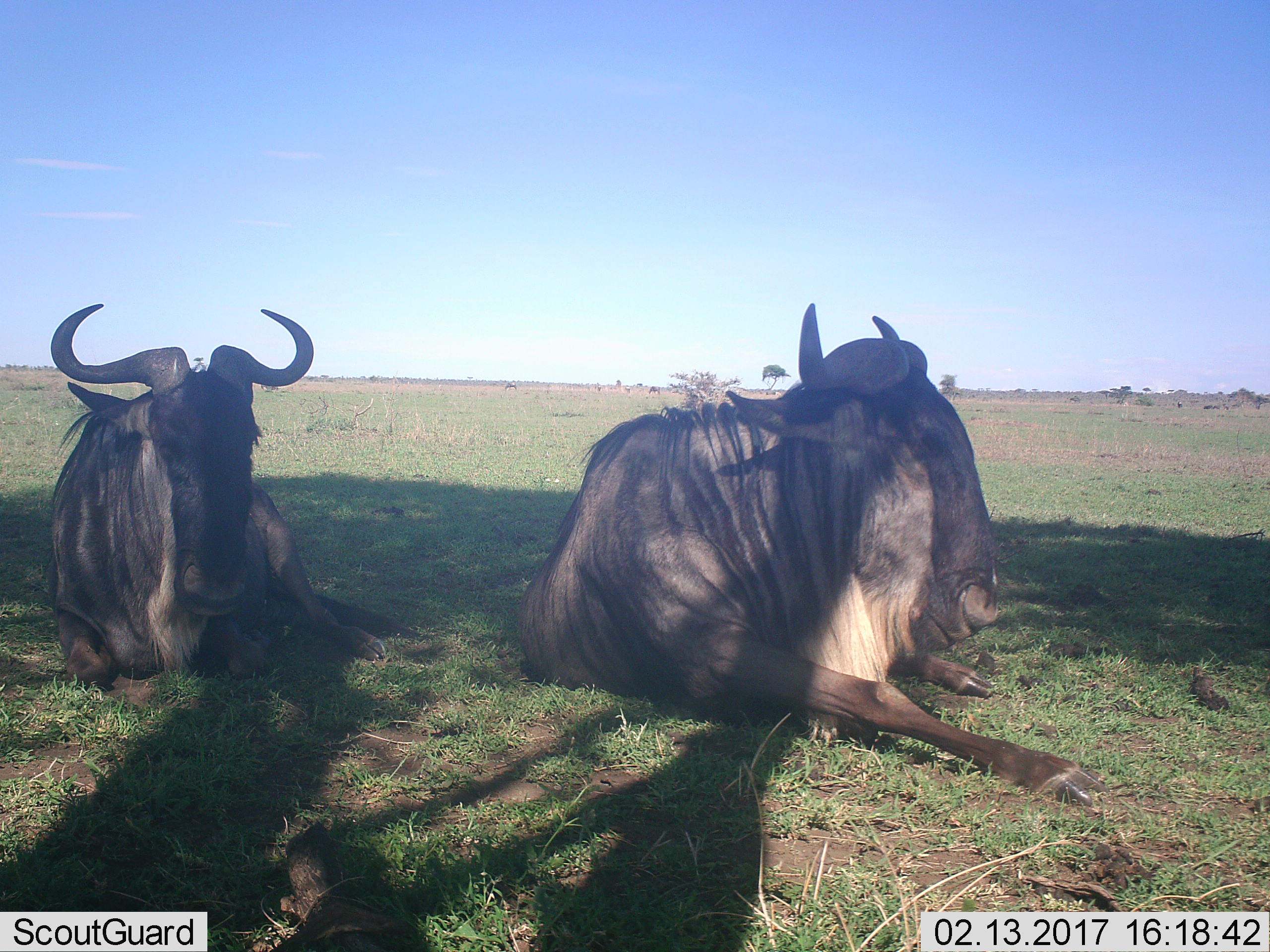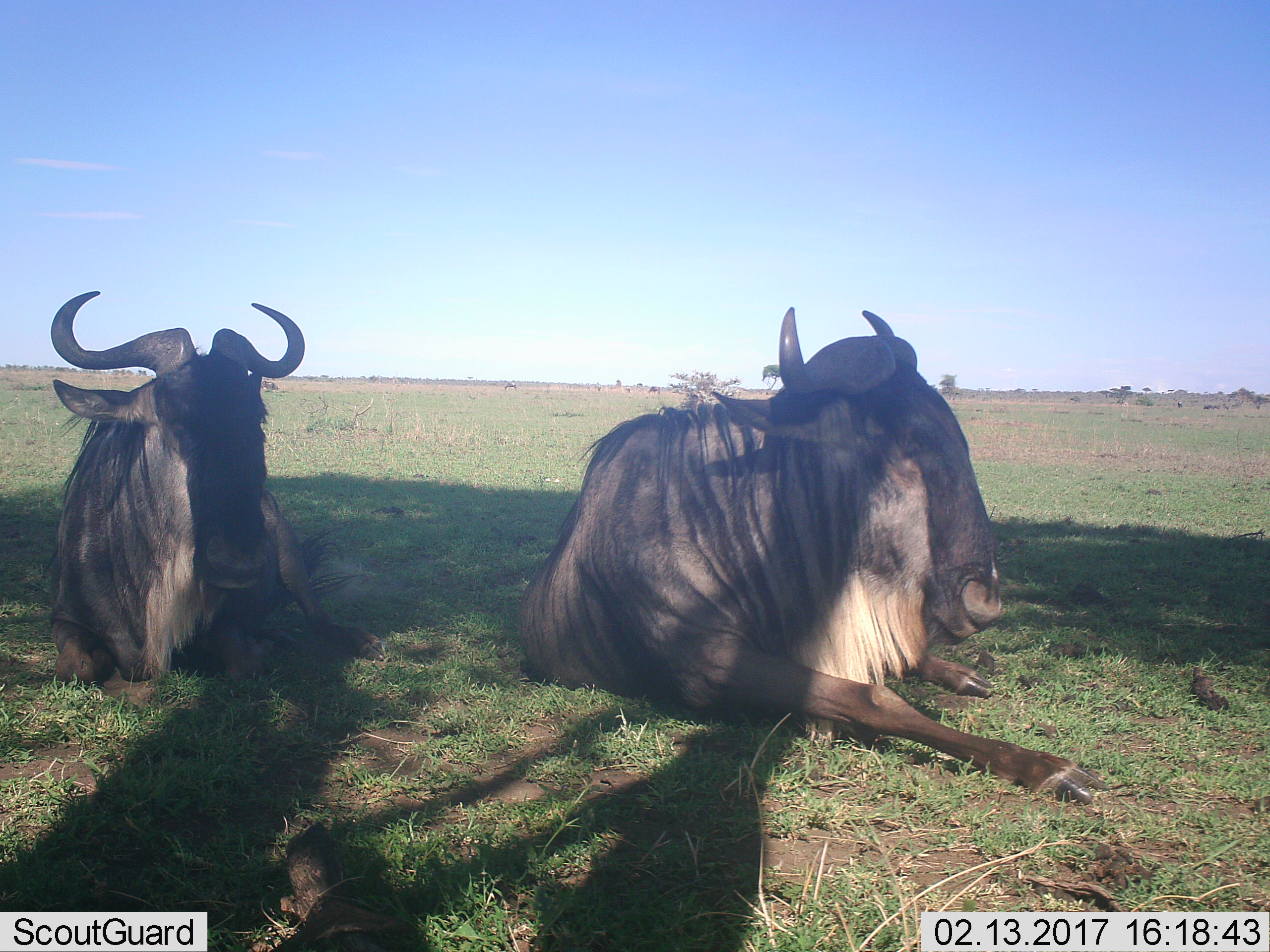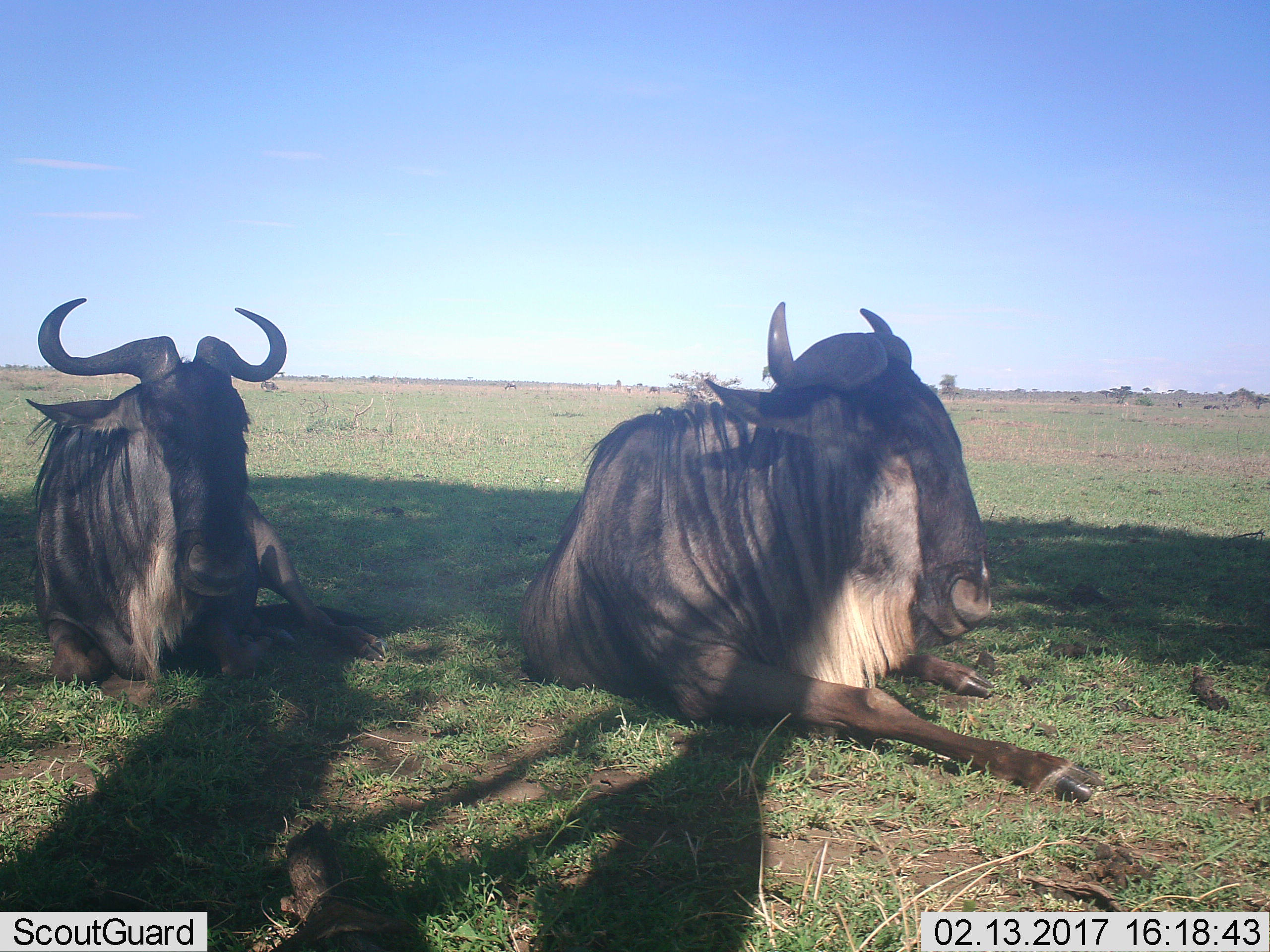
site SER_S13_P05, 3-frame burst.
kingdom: Animalia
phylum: Chordata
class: Mammalia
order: Artiodactyla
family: Bovidae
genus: Connochaetes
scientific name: Connochaetes taurinus taurinus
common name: blue wildebeest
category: wildebeestblue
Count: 2.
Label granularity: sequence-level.